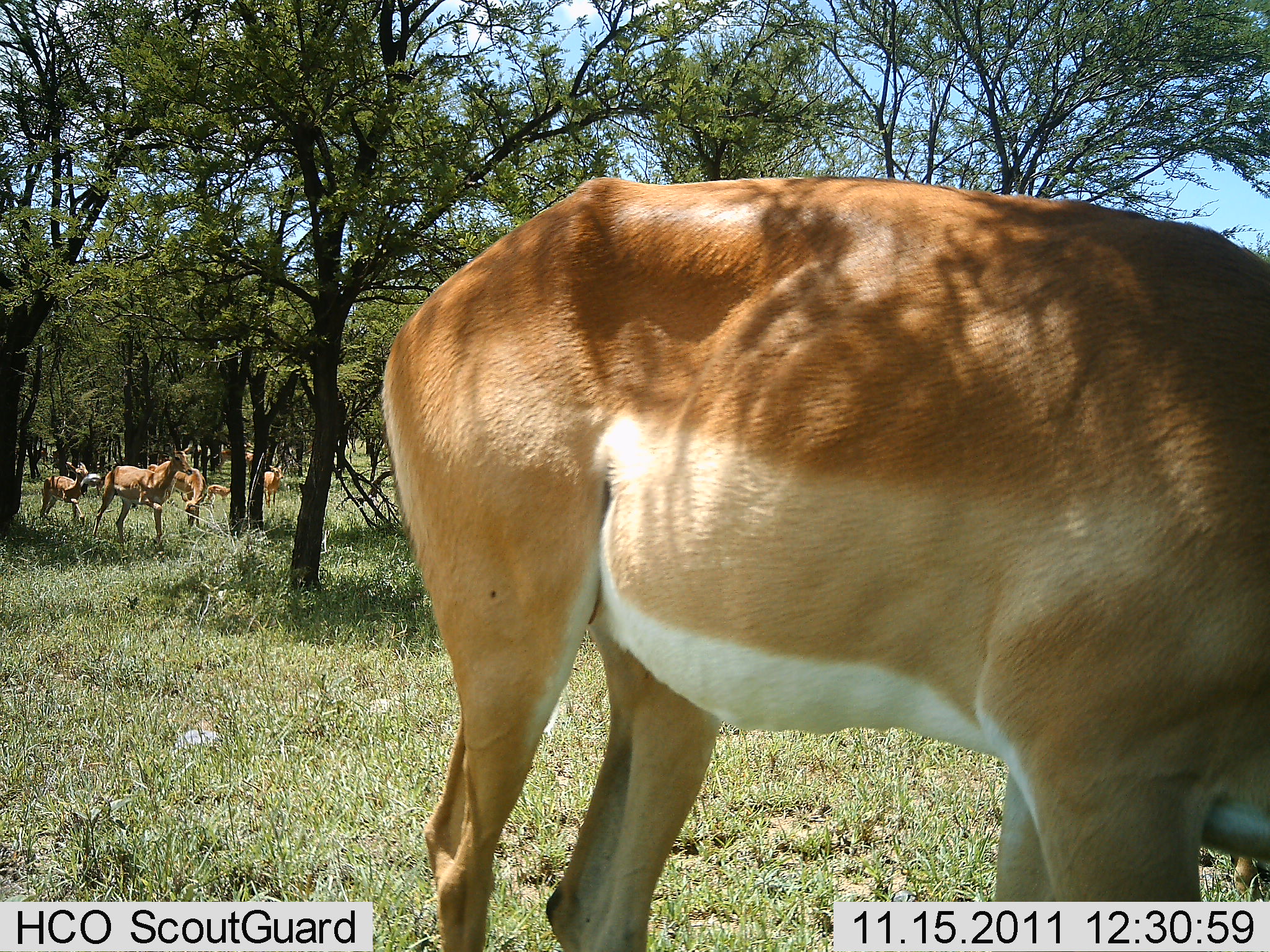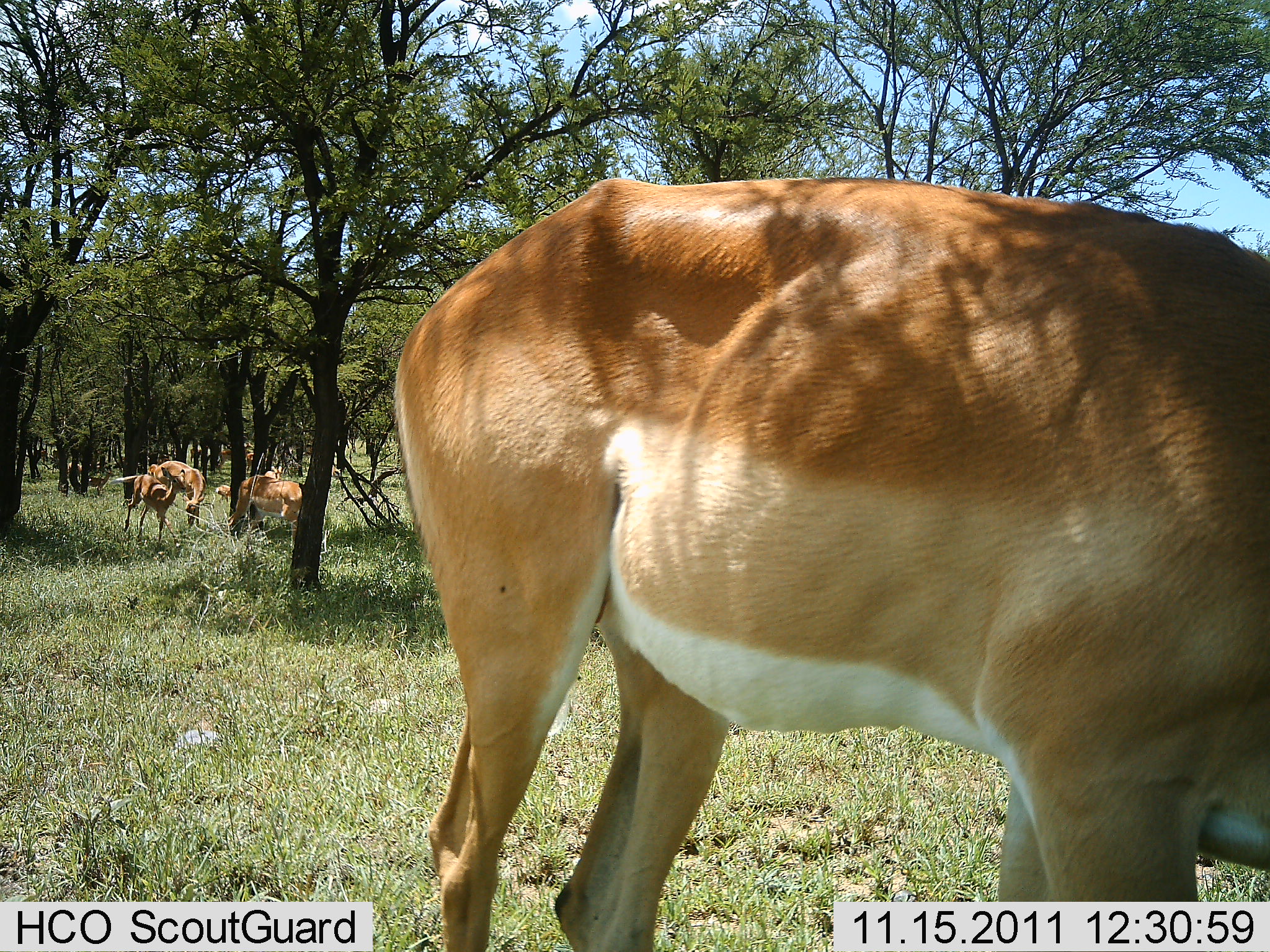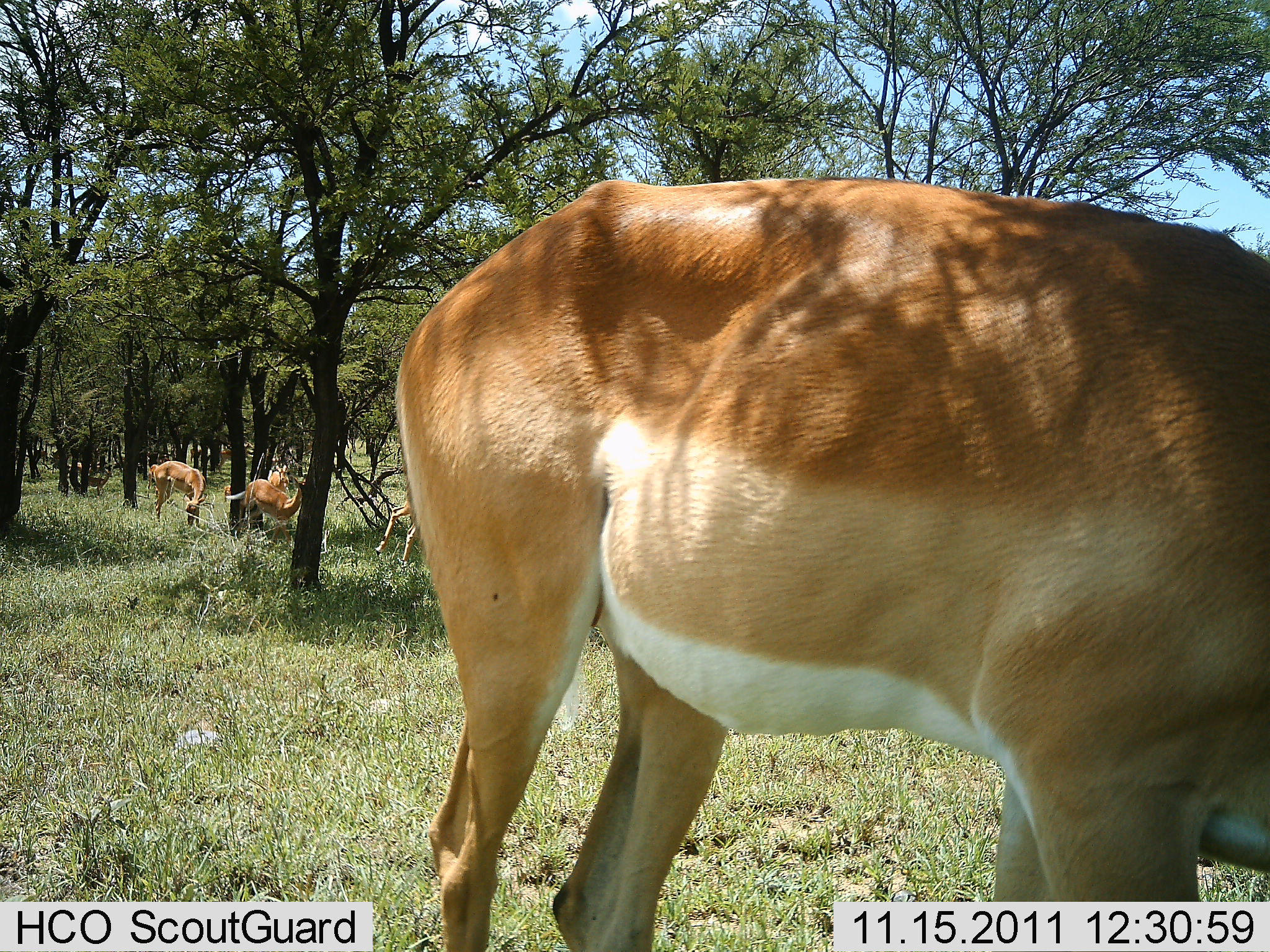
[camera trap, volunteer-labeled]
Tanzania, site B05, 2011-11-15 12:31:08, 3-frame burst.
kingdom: Animalia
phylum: Chordata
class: Mammalia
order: Artiodactyla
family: Bovidae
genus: Nanger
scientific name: Nanger granti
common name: grant's gazelle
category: gazellegrants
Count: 5.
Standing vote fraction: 33%.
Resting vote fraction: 11%.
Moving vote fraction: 33%.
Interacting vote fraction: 0%.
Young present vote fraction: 22%.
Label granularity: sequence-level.